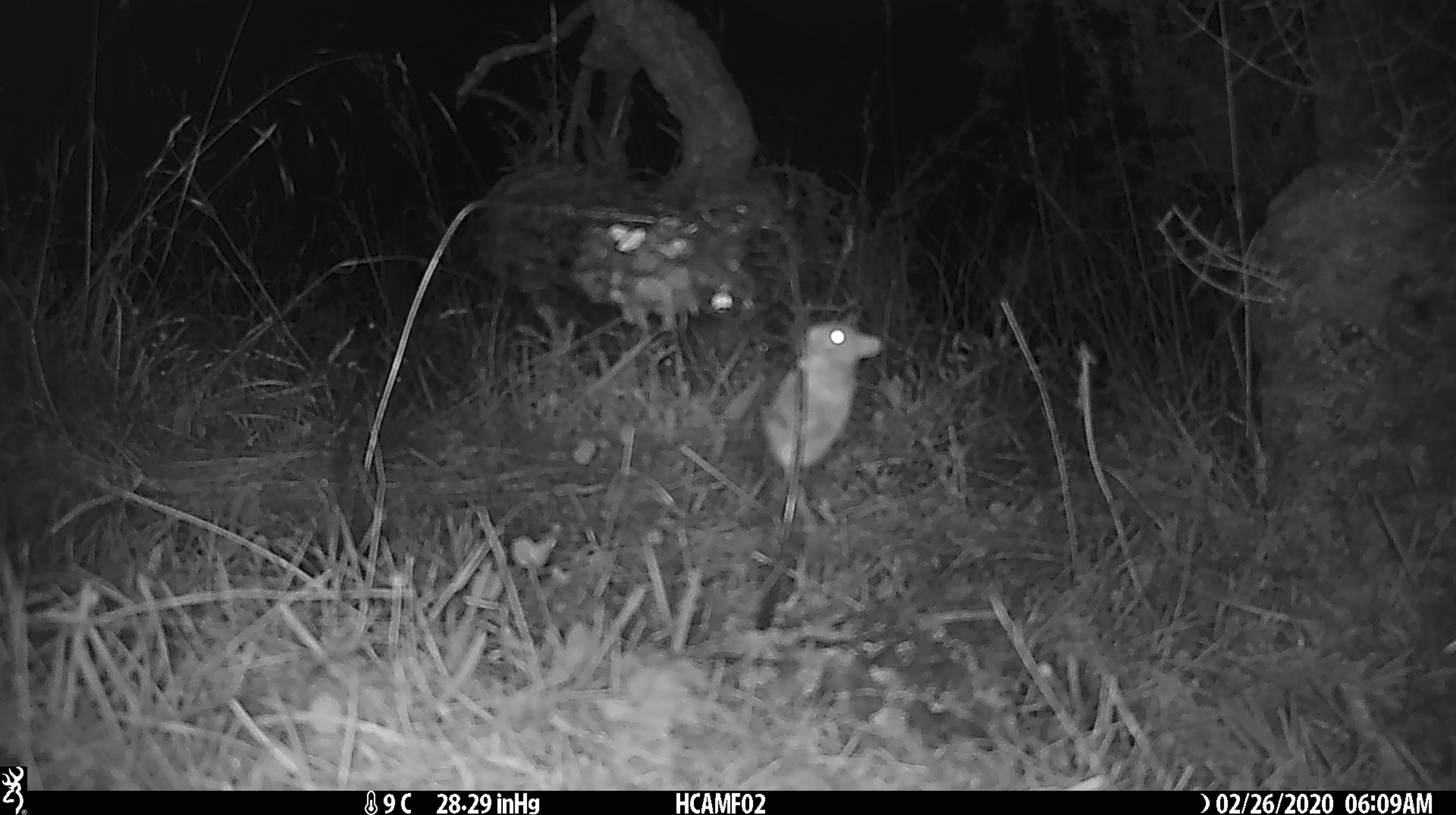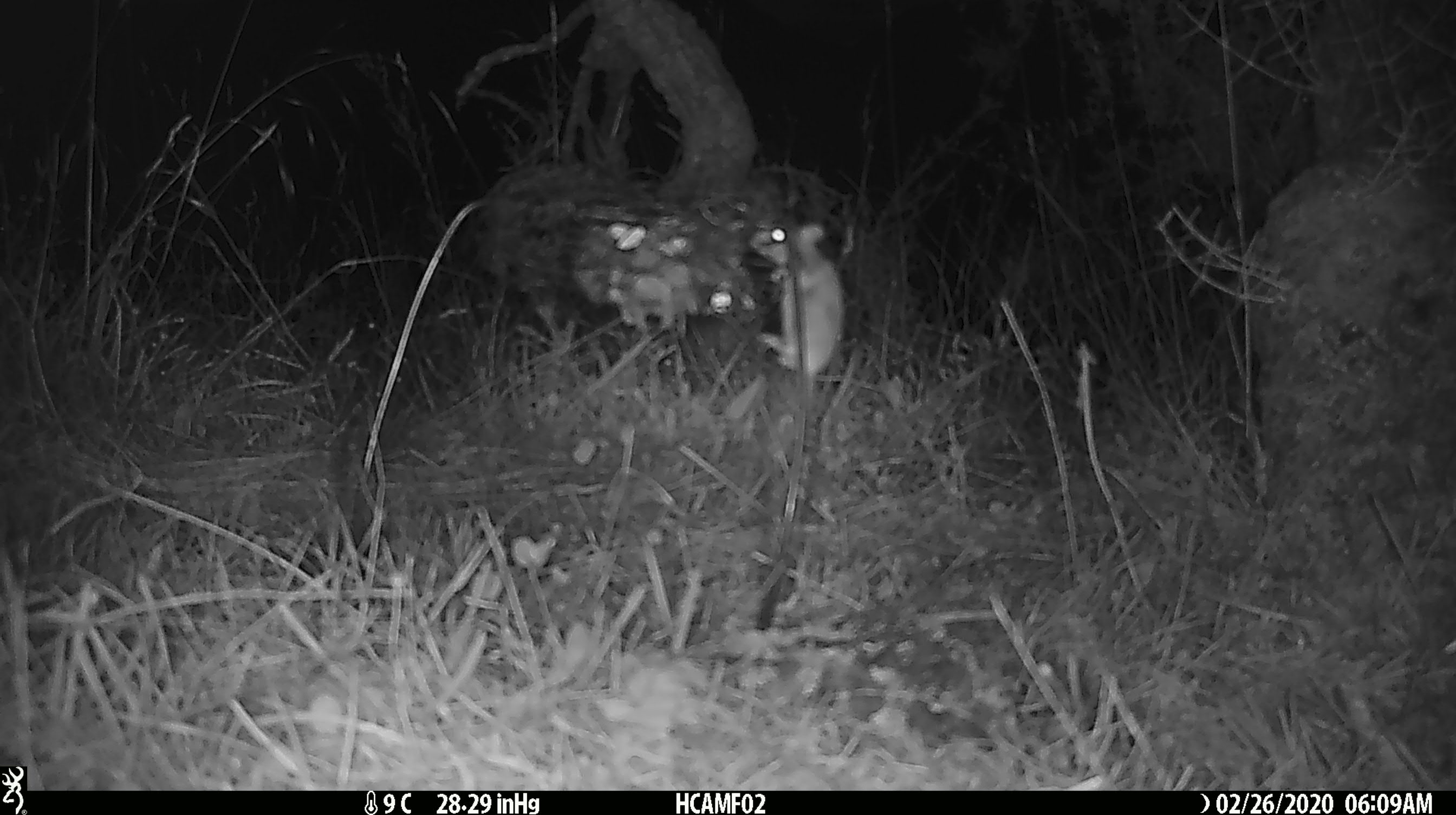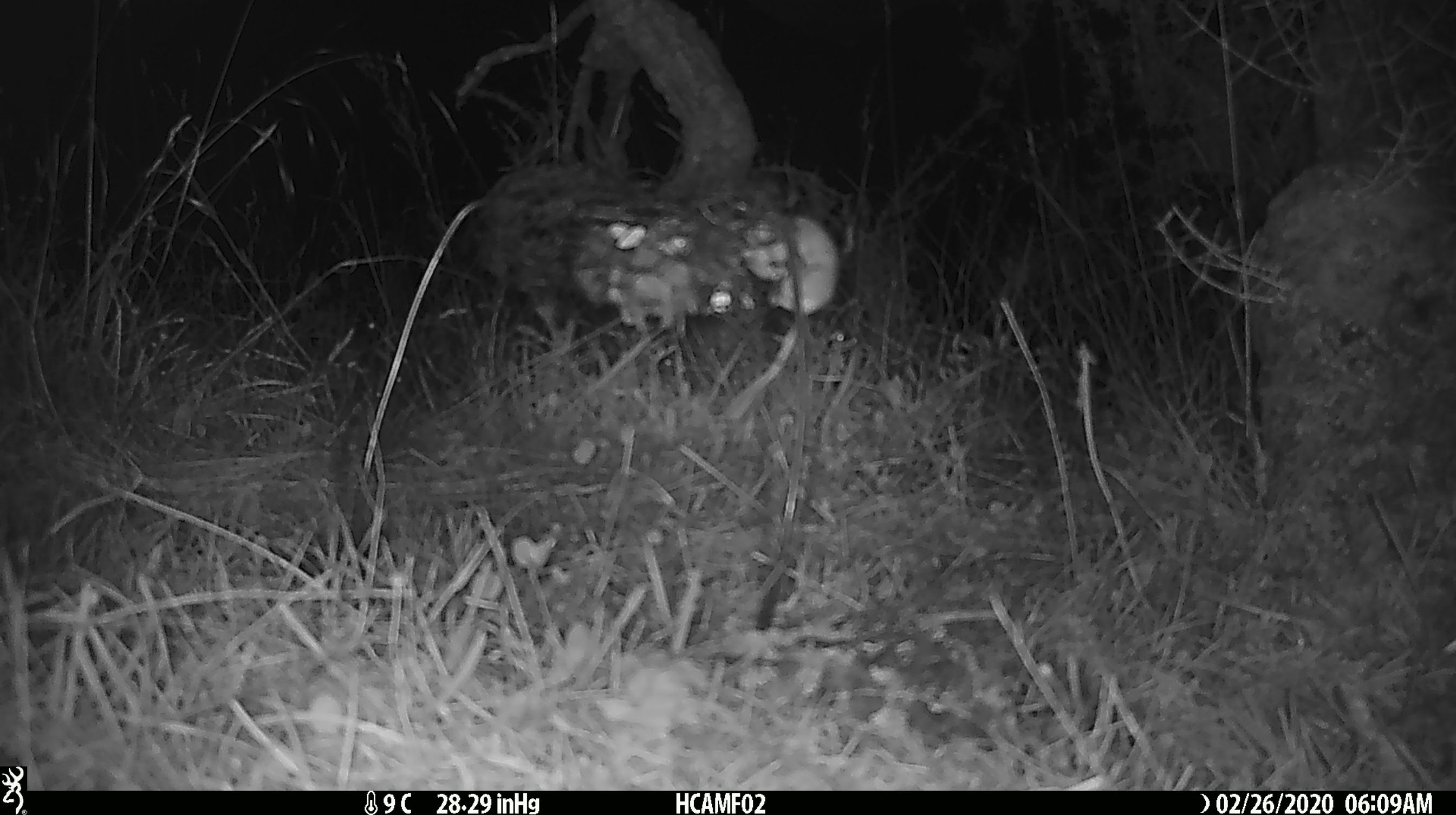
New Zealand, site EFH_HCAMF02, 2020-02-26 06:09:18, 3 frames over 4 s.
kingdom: Animalia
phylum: Chordata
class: Mammalia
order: Rodentia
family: Muridae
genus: Mus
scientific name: Mus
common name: mouse